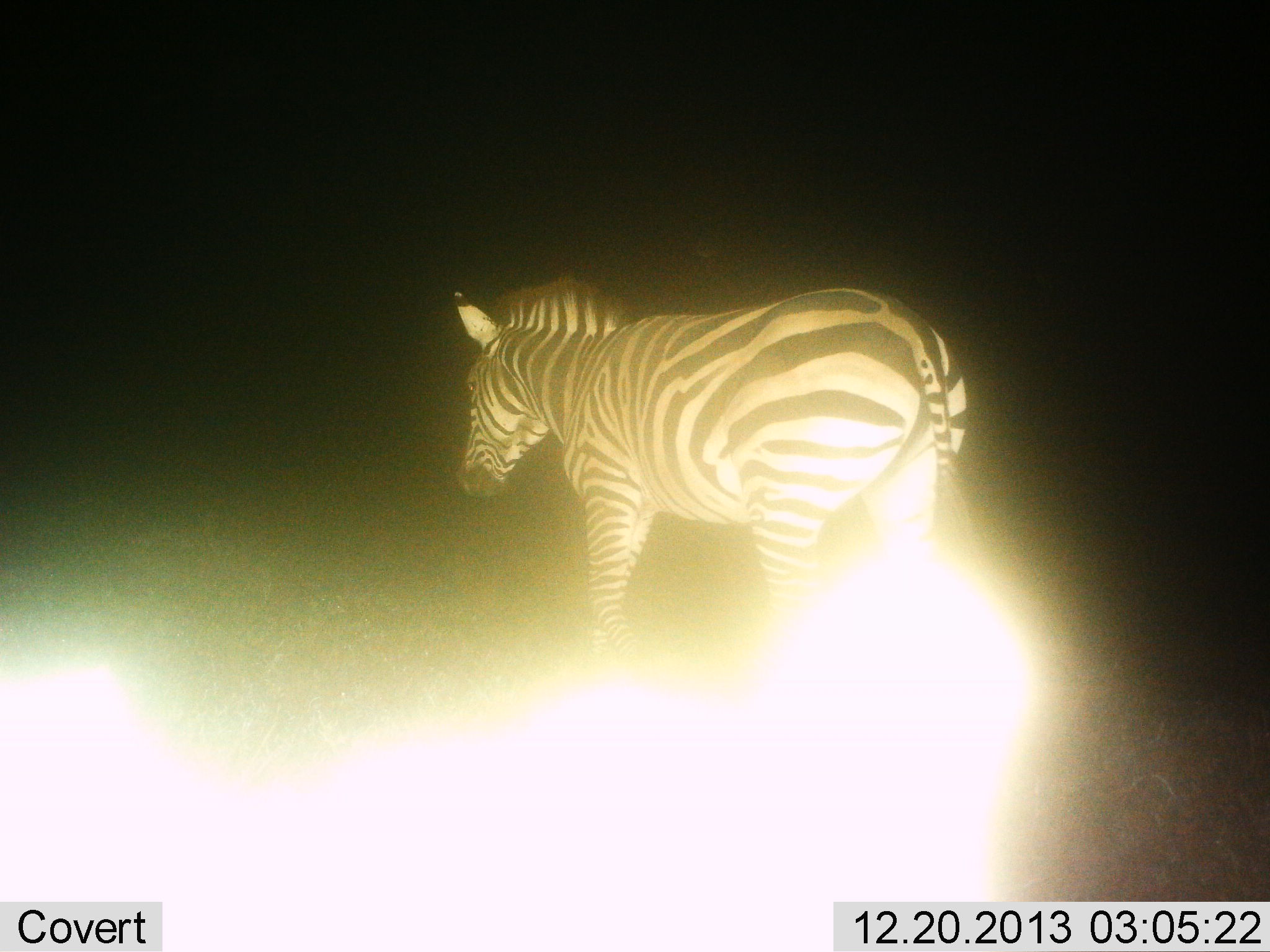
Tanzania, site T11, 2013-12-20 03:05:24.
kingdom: Animalia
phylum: Chordata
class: Mammalia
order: Perissodactyla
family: Equidae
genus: Equus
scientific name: Equus quagga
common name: plains zebra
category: zebra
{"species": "zebra (plains zebra) (Equus quagga)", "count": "1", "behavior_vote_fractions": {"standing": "60%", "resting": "0%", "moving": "40%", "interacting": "0%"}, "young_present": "0%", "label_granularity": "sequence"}